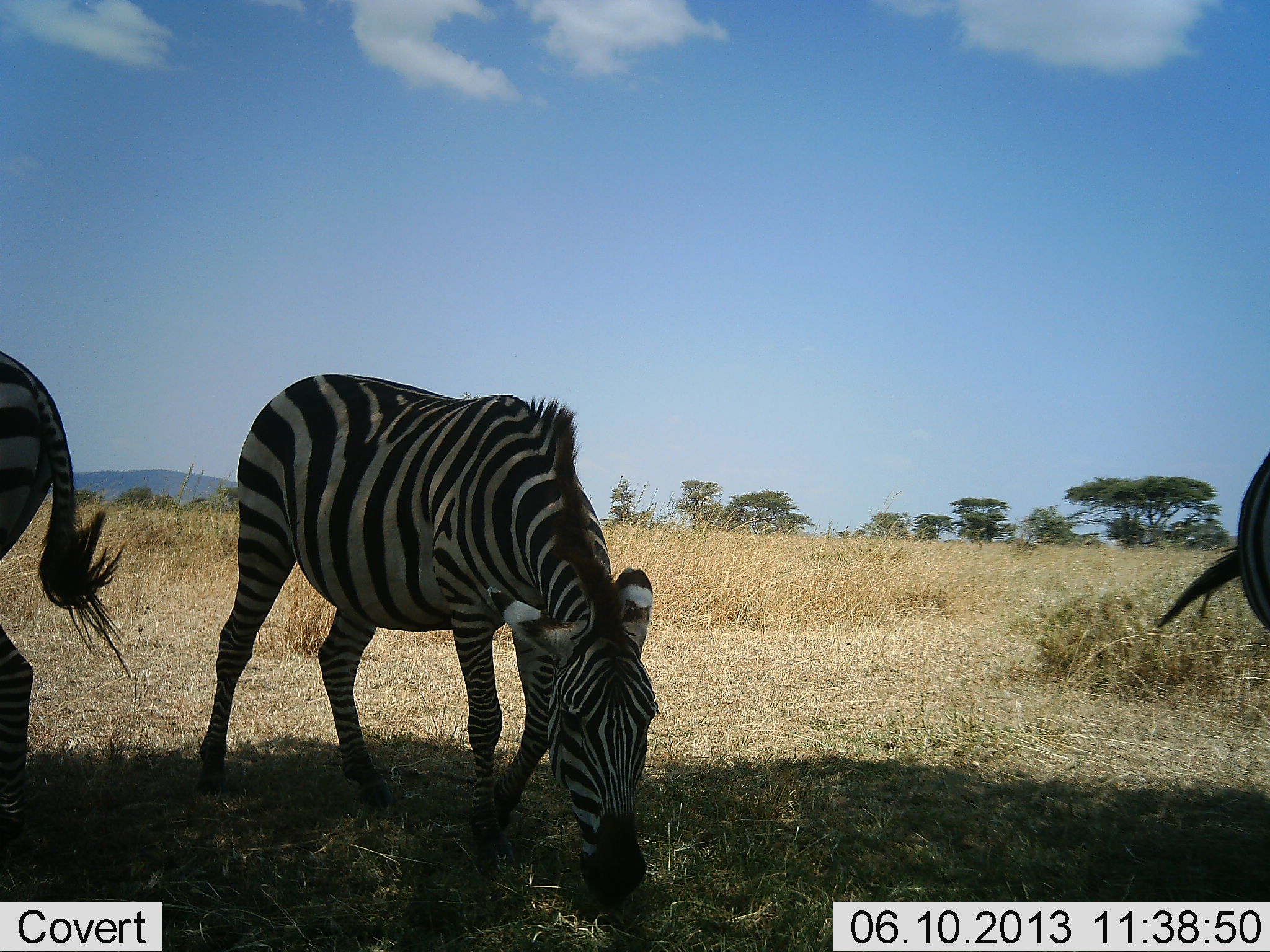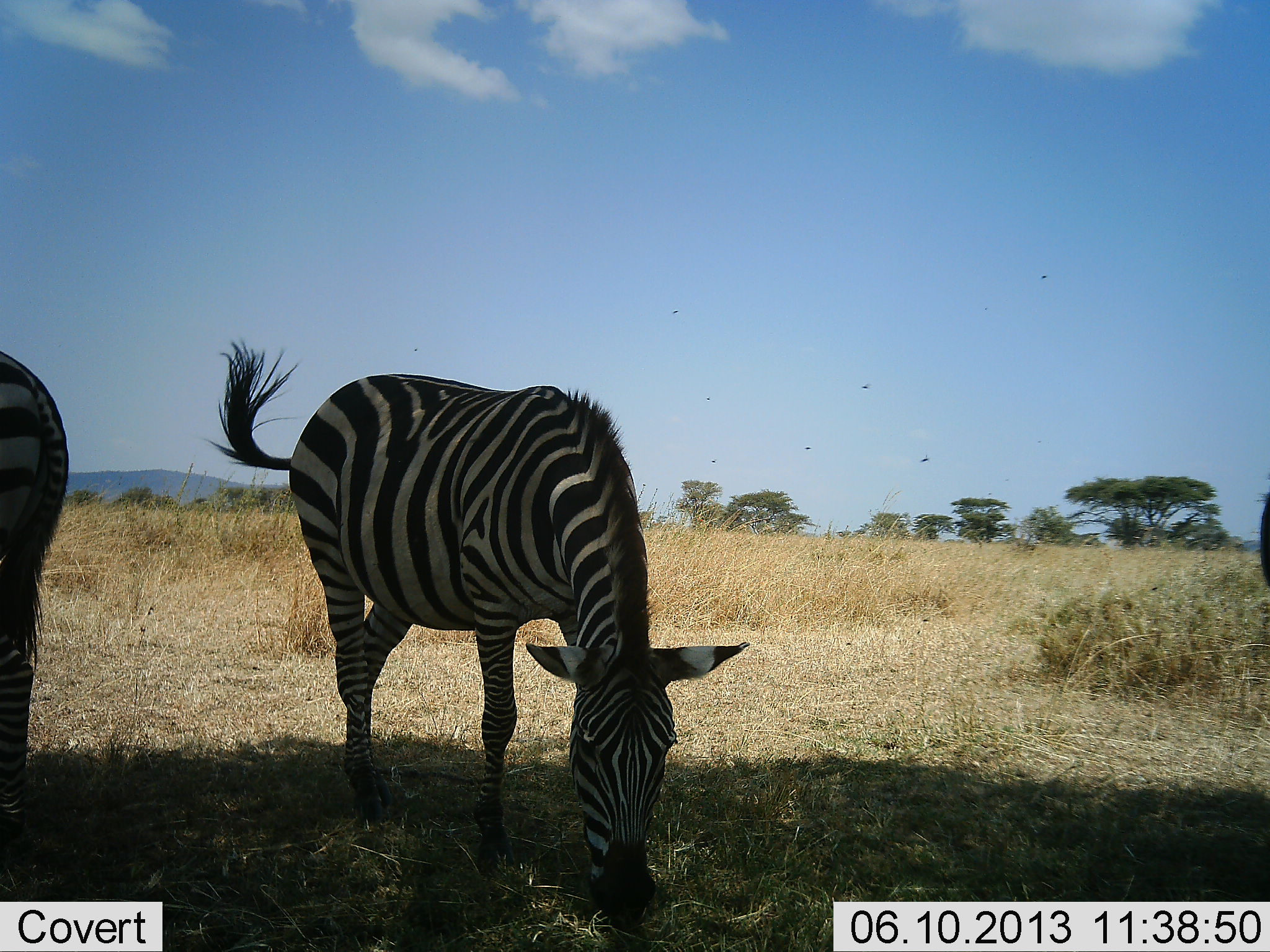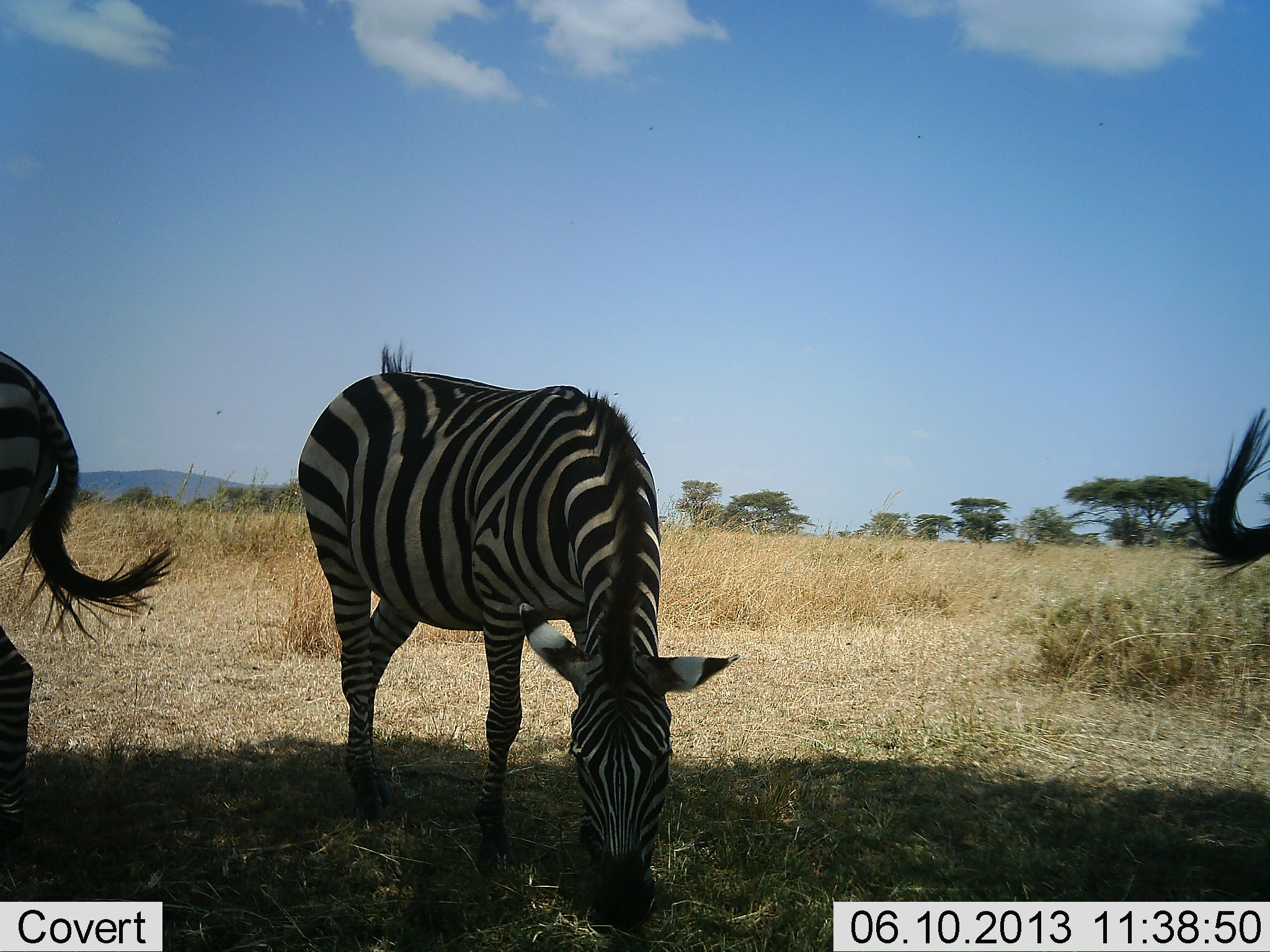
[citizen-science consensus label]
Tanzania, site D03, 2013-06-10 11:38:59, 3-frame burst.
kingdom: Animalia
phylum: Chordata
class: Mammalia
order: Perissodactyla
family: Equidae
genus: Equus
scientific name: Equus quagga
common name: plains zebra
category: zebra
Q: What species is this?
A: Zebra (plains zebra) (Equus quagga).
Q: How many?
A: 3.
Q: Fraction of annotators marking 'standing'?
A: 80%.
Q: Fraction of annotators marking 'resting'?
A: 0%.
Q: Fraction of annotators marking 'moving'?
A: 0%.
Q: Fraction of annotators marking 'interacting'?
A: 0%.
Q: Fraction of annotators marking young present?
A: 0%.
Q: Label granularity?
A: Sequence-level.